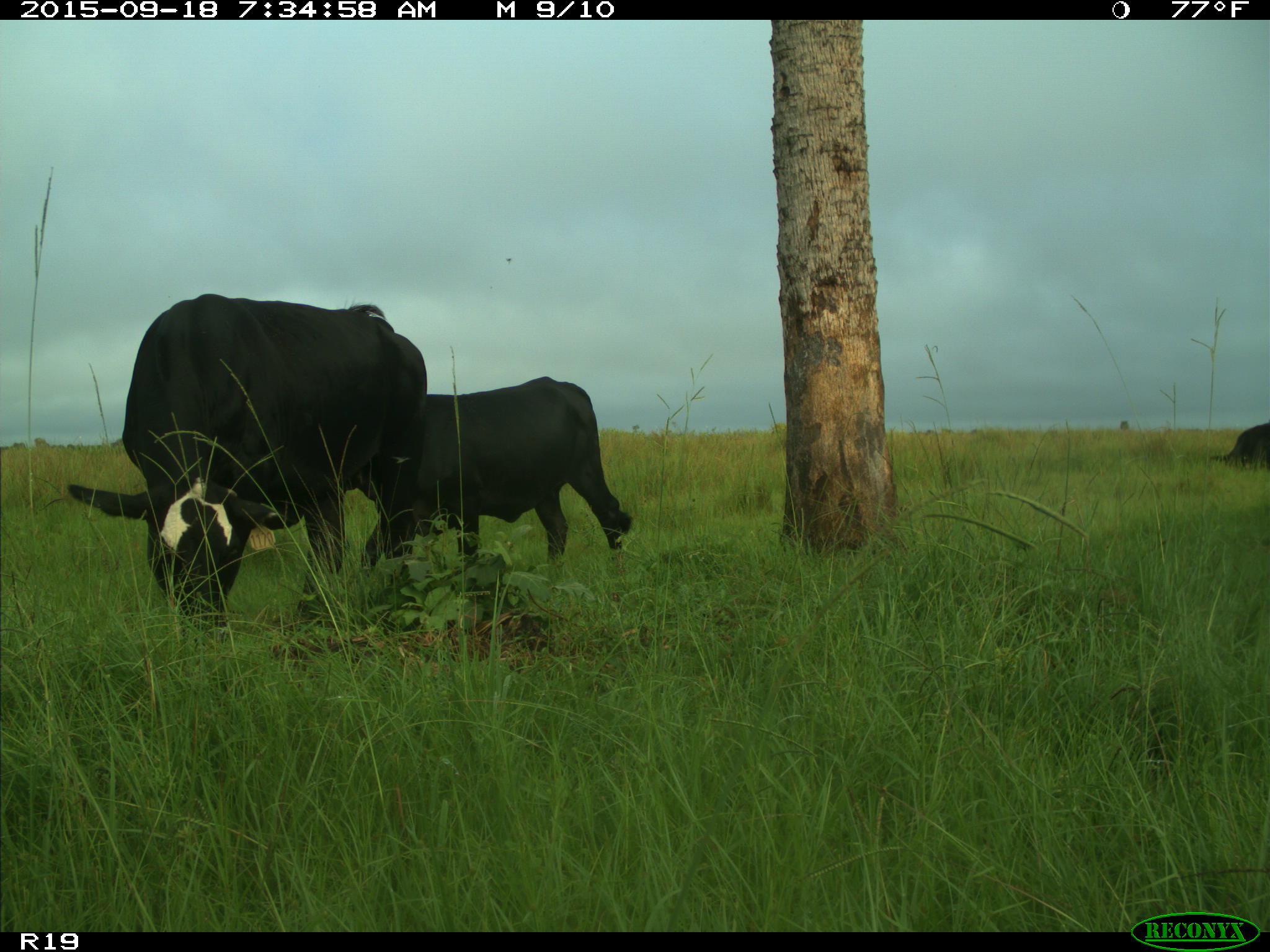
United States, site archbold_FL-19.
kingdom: Animalia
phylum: Chordata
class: Mammalia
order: Artiodactyla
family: Bovidae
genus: Bos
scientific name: Bos taurus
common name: domestic cow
Bos taurus (domestic cow).